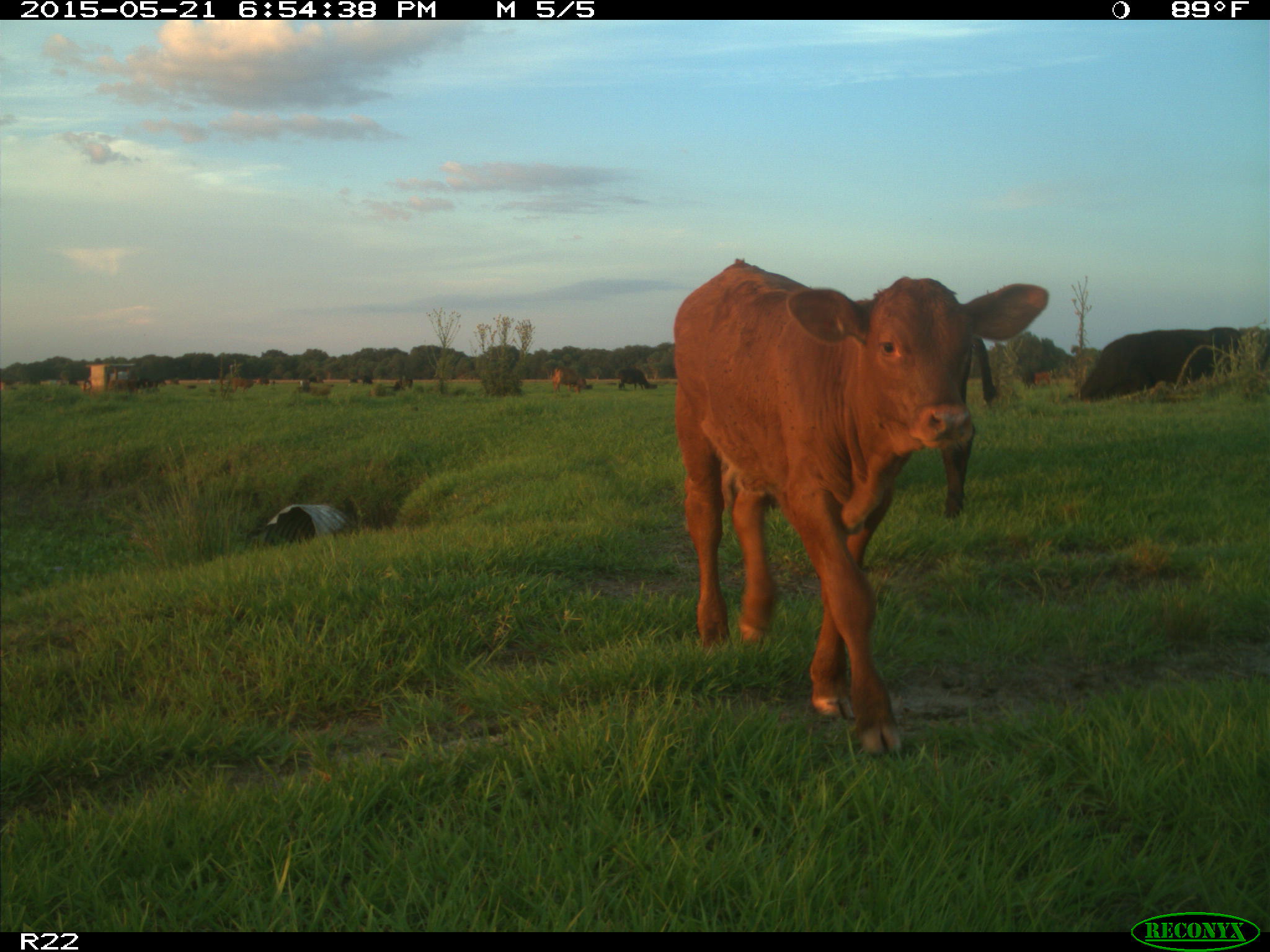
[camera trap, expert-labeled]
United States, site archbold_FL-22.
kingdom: Animalia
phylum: Chordata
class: Mammalia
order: Artiodactyla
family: Bovidae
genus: Bos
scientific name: Bos taurus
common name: domestic cow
Bos taurus (domestic cow).